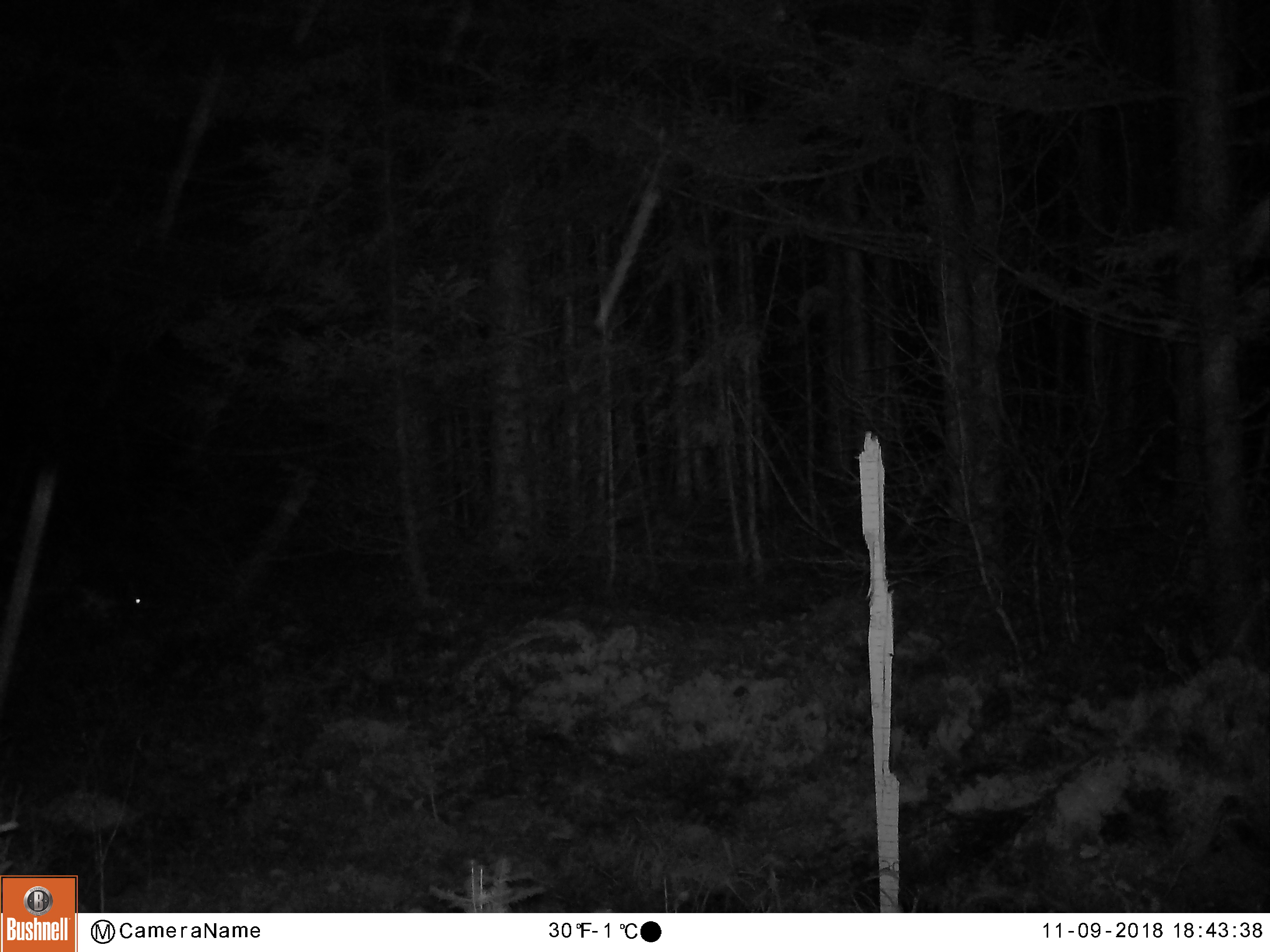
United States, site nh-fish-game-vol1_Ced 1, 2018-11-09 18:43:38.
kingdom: Animalia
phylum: Chordata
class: Mammalia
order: Lagomorpha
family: Leporidae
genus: Lepus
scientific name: Lepus americanus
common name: snowshoe hare